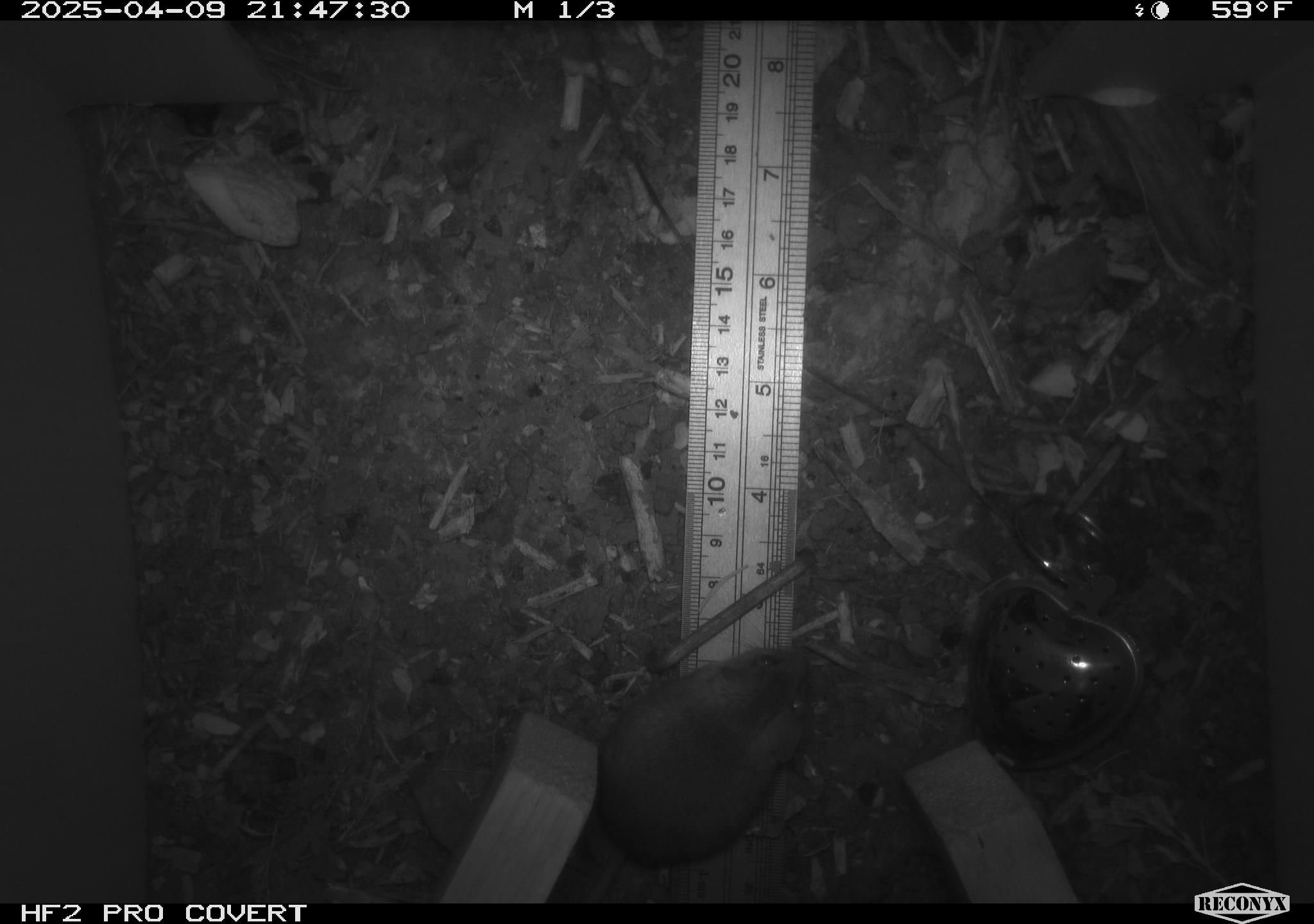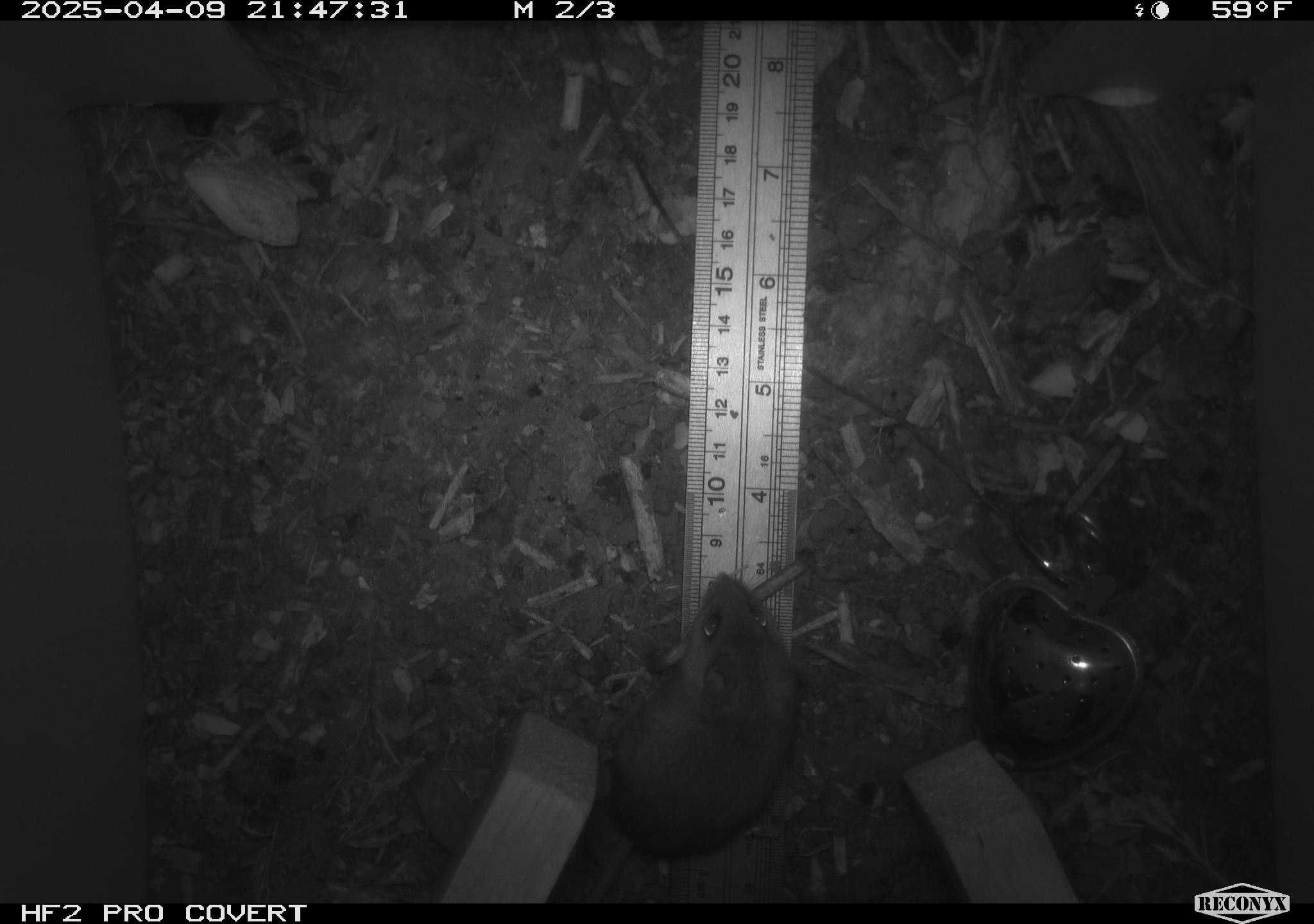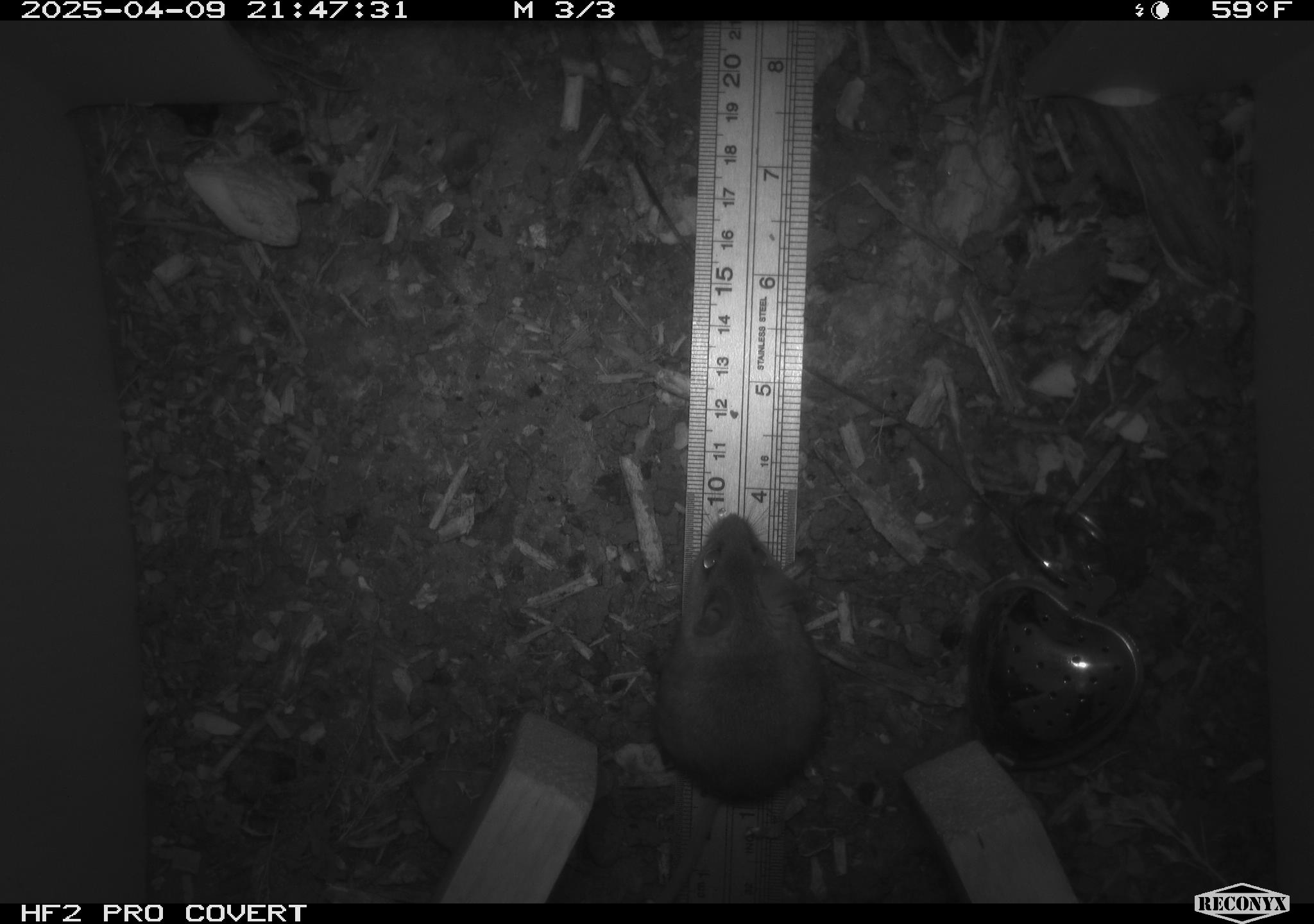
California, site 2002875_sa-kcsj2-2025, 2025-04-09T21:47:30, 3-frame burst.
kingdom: Animalia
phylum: Chordata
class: Mammalia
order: Rodentia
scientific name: Rodentia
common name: rodent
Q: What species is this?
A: Rodent (Rodentia).